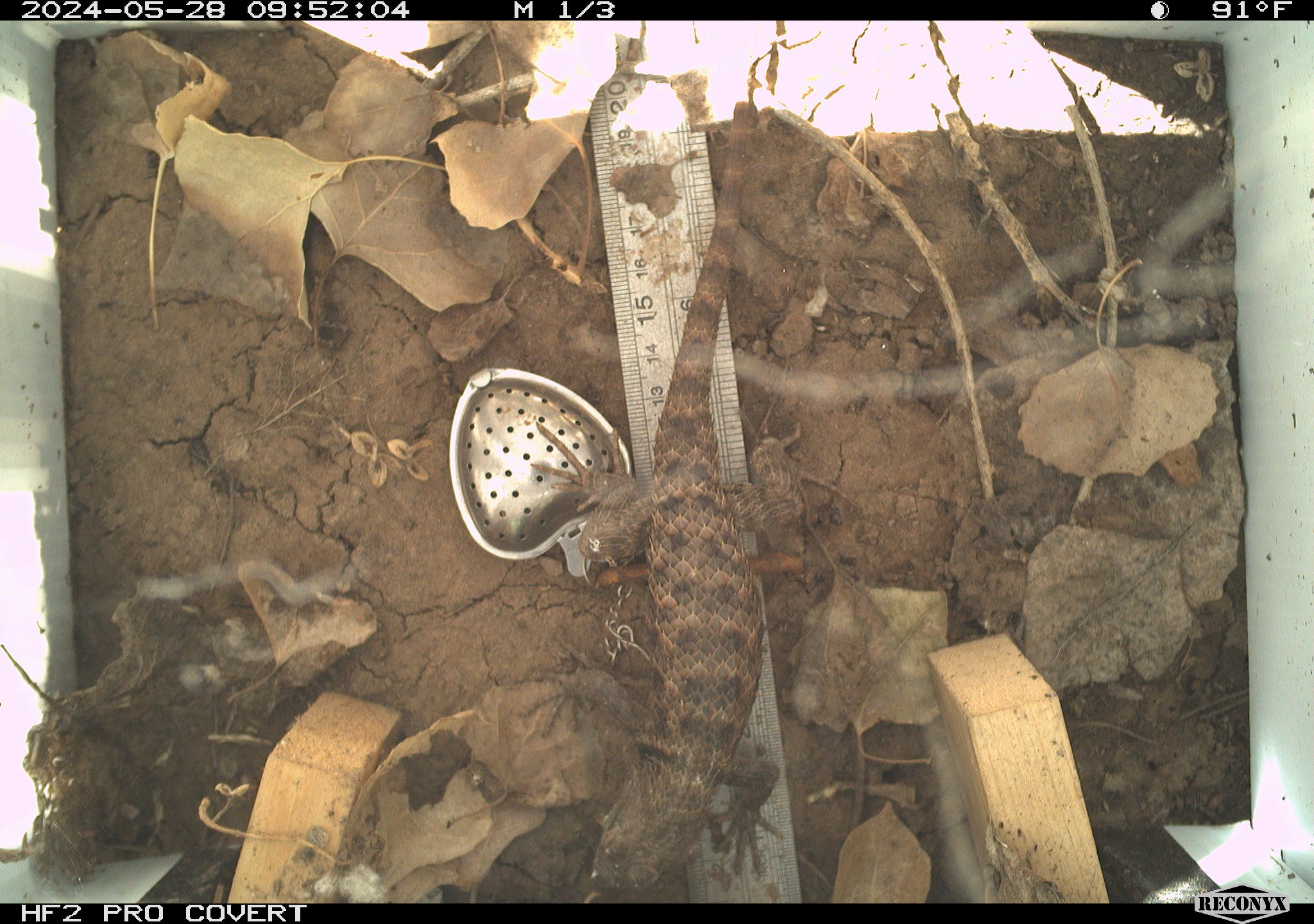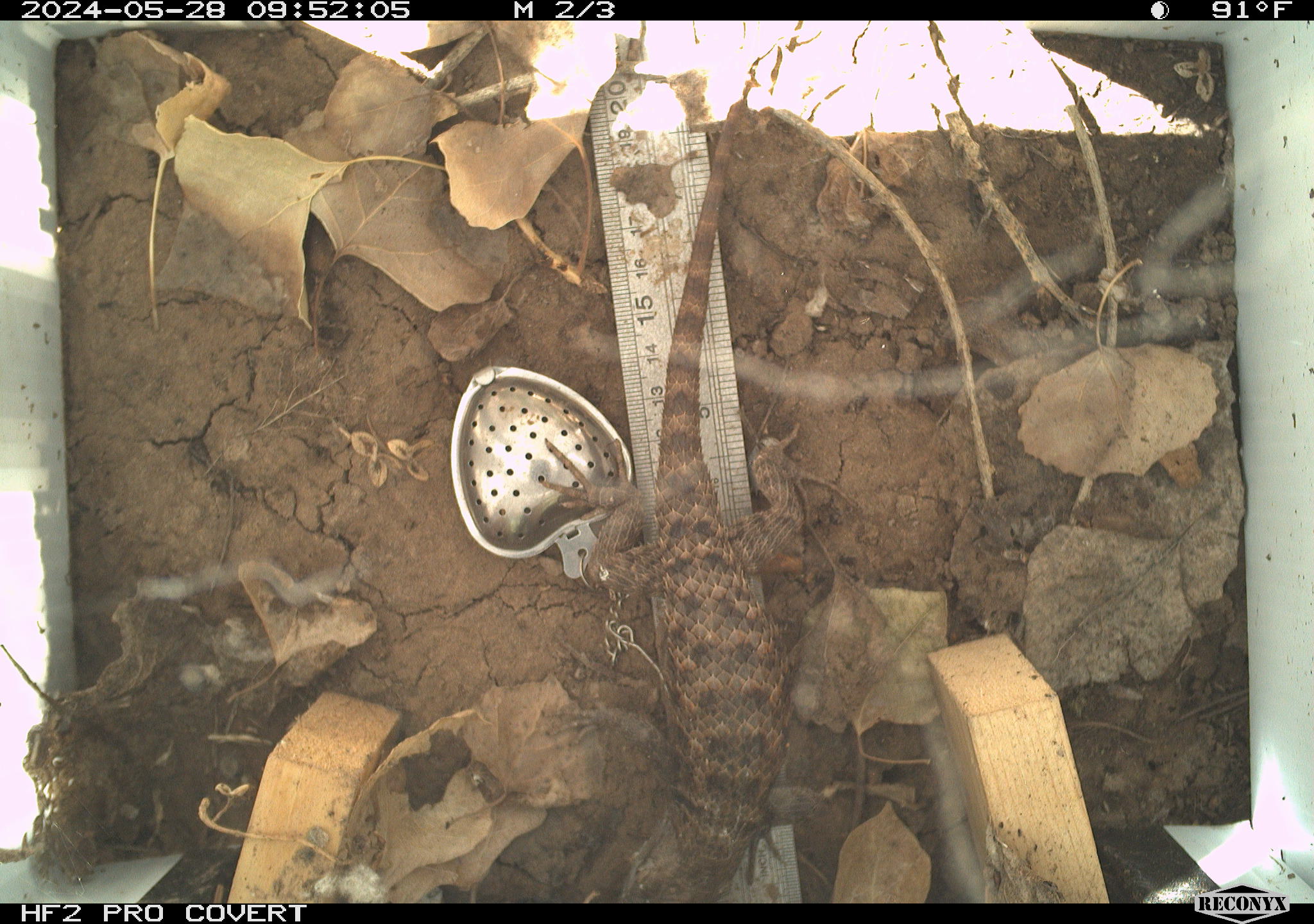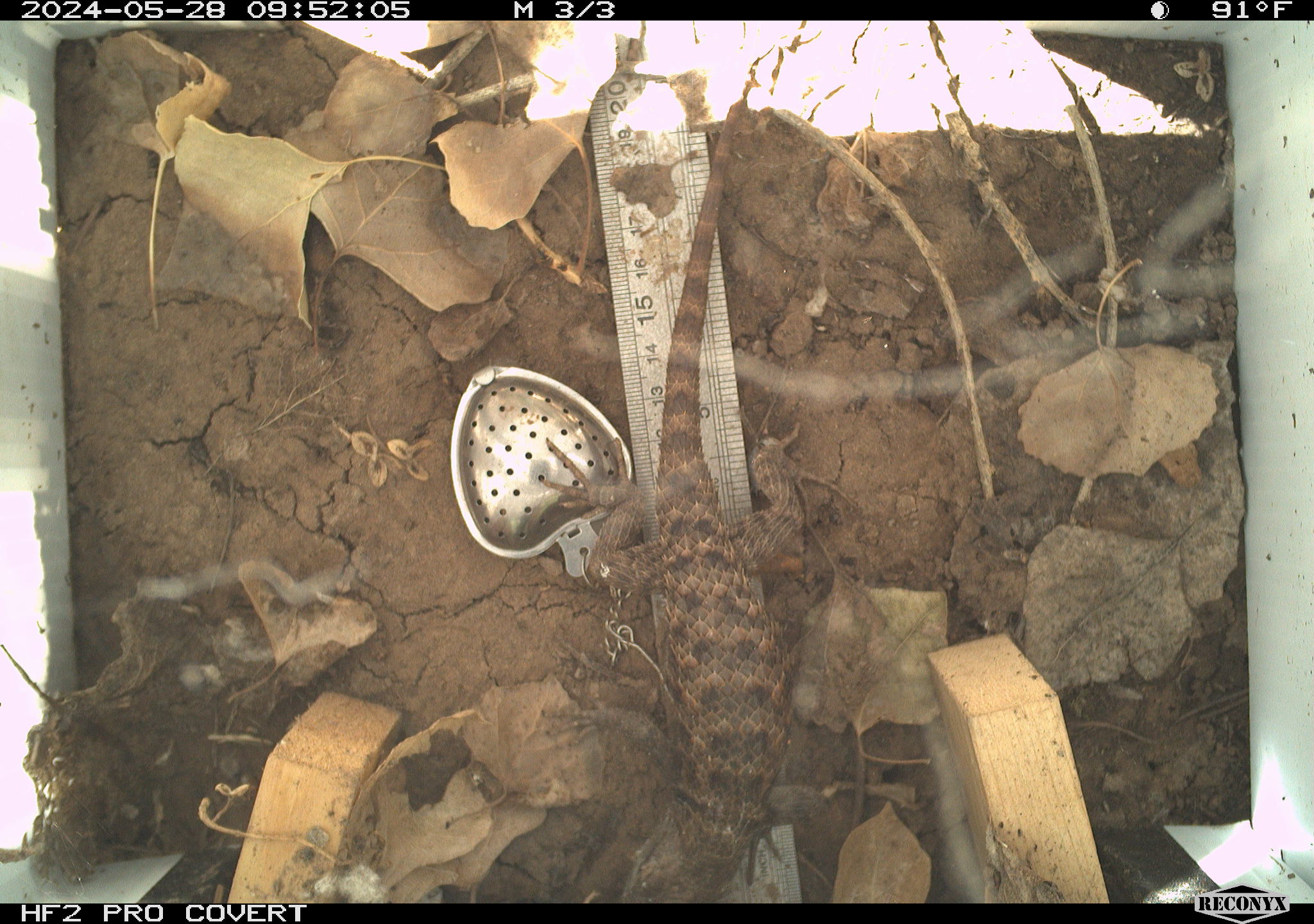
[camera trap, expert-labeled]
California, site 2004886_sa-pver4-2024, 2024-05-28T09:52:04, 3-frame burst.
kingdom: Animalia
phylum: Chordata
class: Reptilia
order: Squamata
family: Phrynosomatidae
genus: Sceloporus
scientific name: Sceloporus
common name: spiny lizards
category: sceloporus species